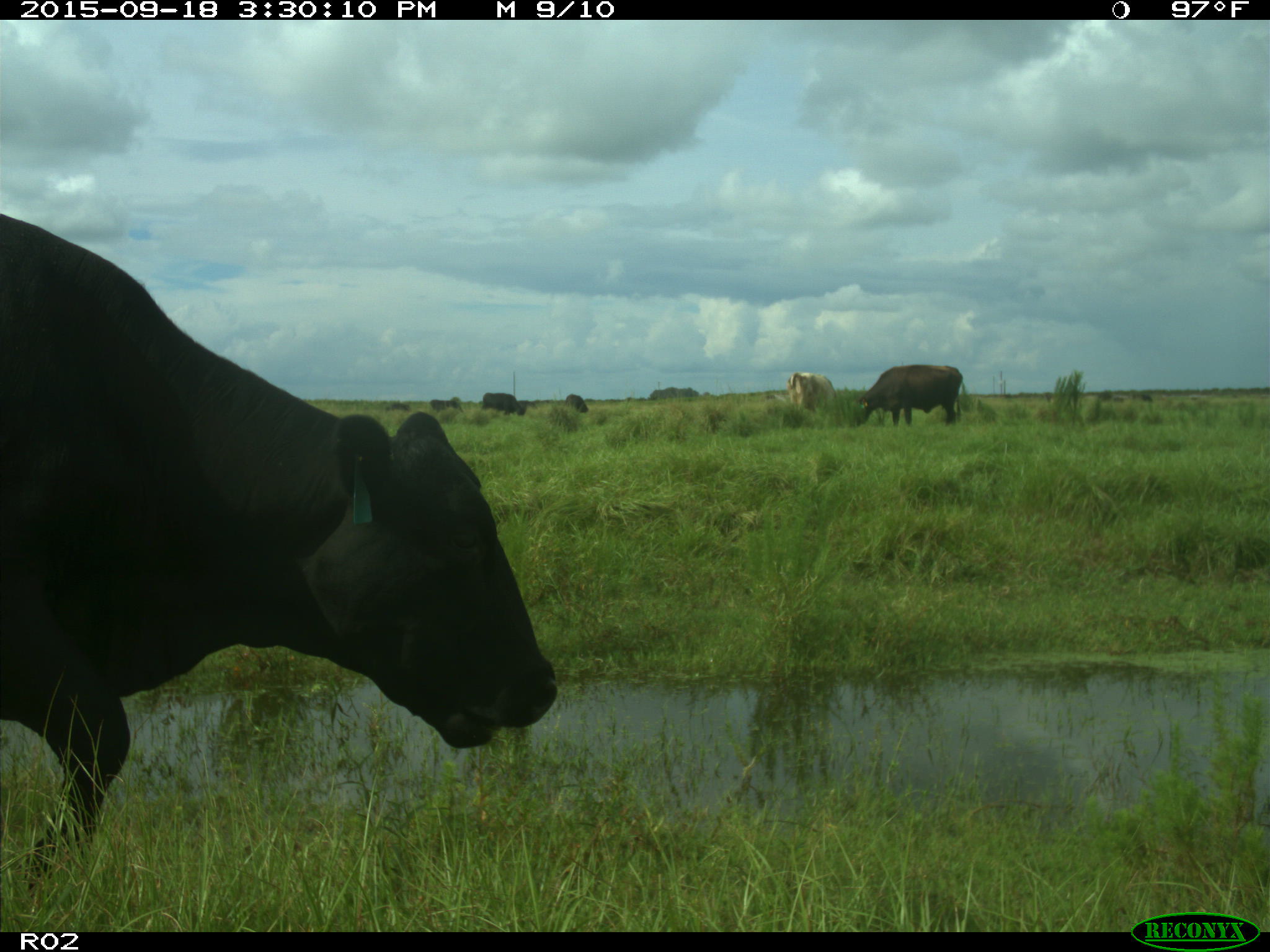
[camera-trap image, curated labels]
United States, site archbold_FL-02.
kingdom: Animalia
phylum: Chordata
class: Mammalia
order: Artiodactyla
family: Bovidae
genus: Bos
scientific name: Bos taurus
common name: domestic cow